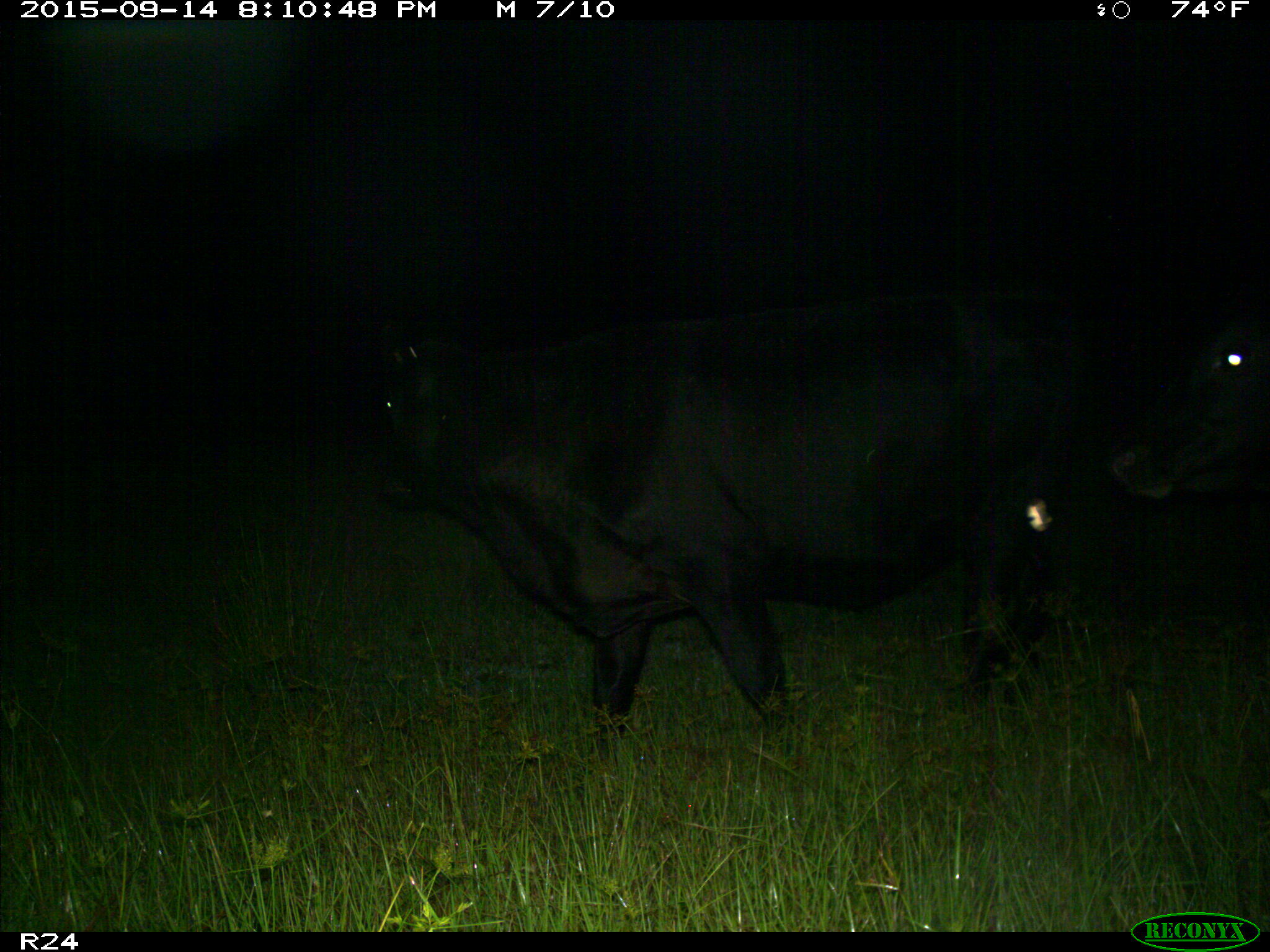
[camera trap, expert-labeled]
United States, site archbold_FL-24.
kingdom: Animalia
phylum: Chordata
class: Mammalia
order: Artiodactyla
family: Bovidae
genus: Bos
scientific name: Bos taurus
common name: domestic cow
Bos taurus (domestic cow).